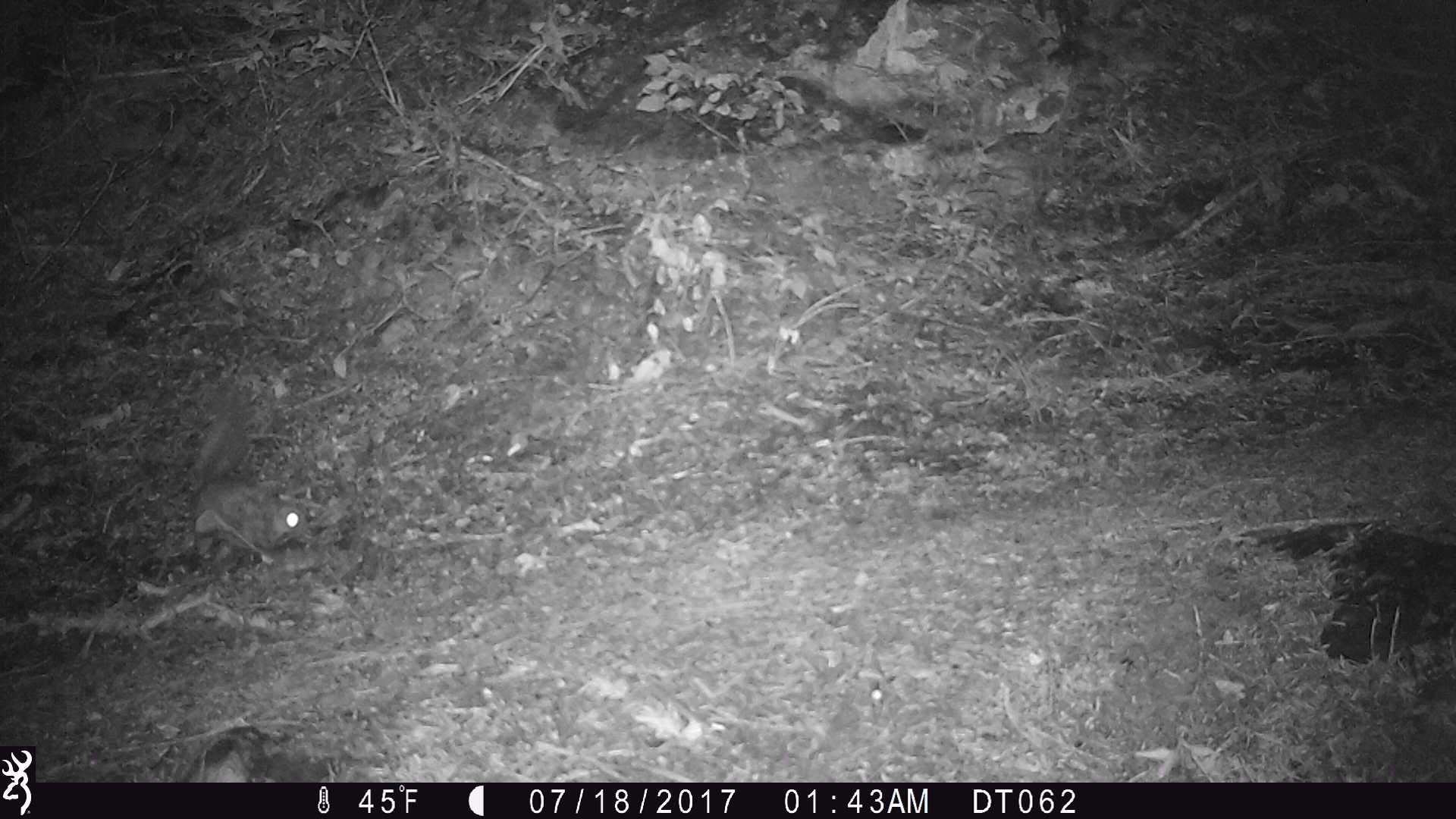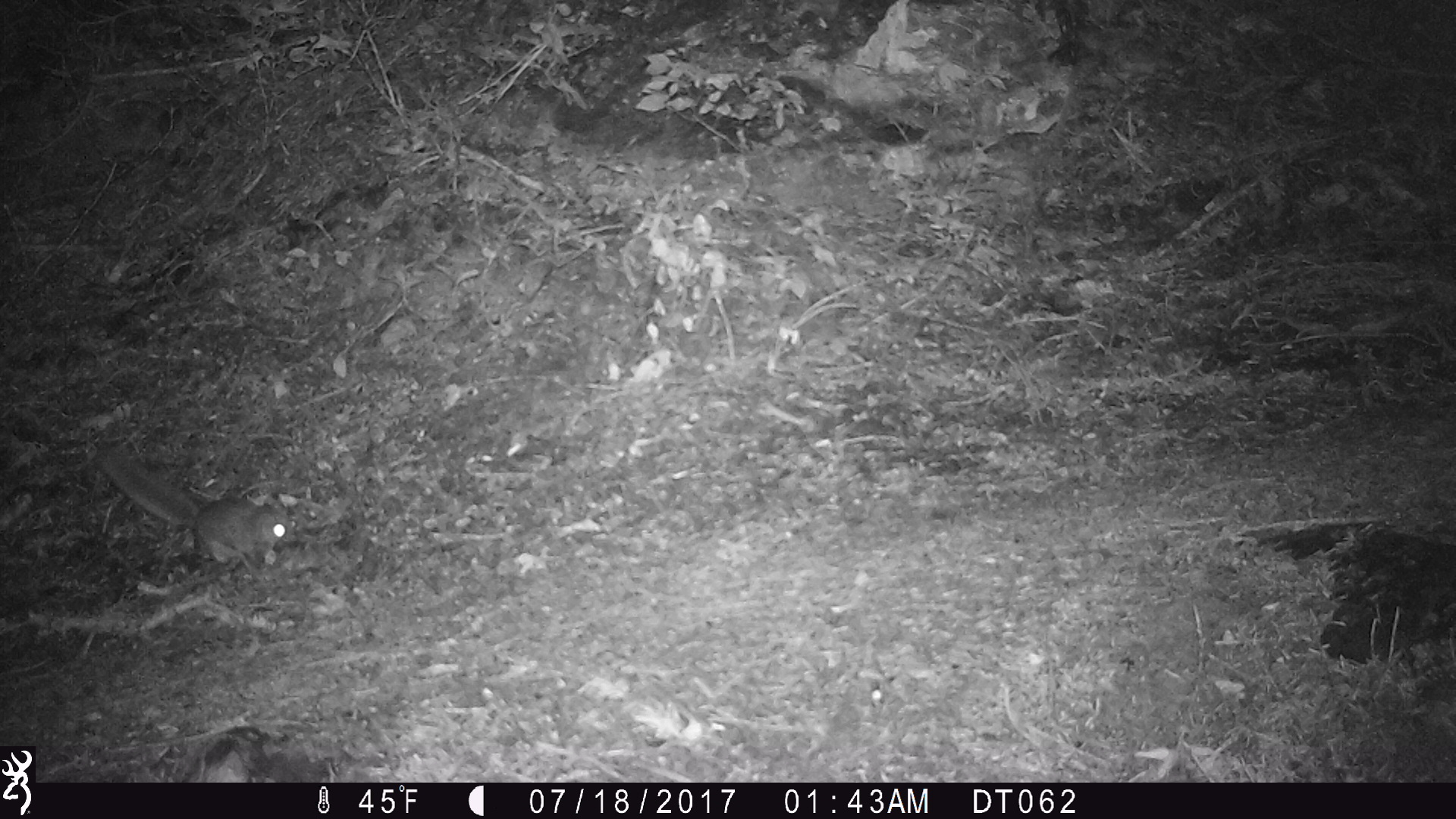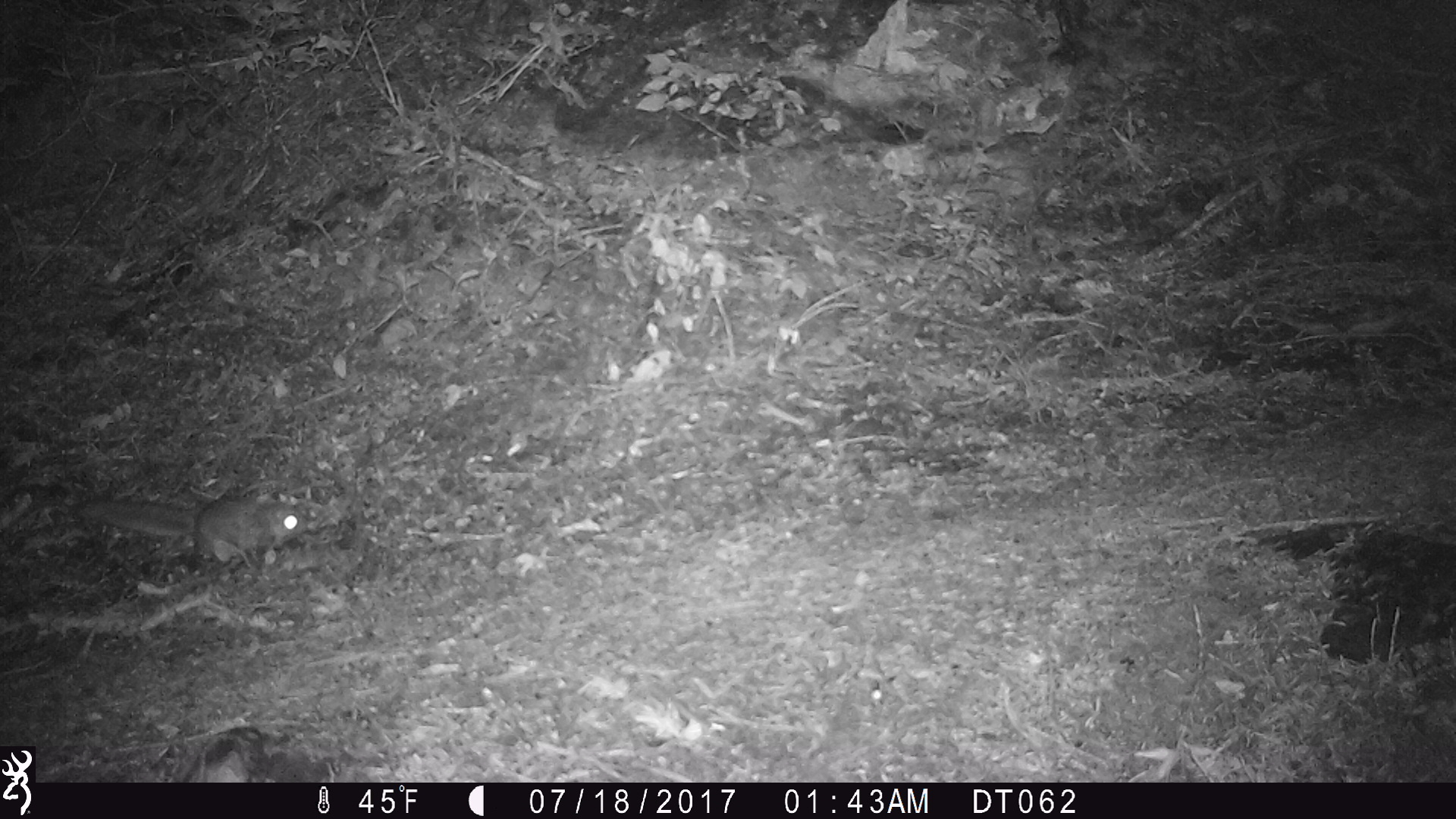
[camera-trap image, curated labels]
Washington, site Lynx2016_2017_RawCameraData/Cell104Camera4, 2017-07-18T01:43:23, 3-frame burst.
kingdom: Animalia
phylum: Chordata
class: Mammalia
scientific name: Mammalia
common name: small mammal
Small mammal (Mammalia). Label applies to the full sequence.